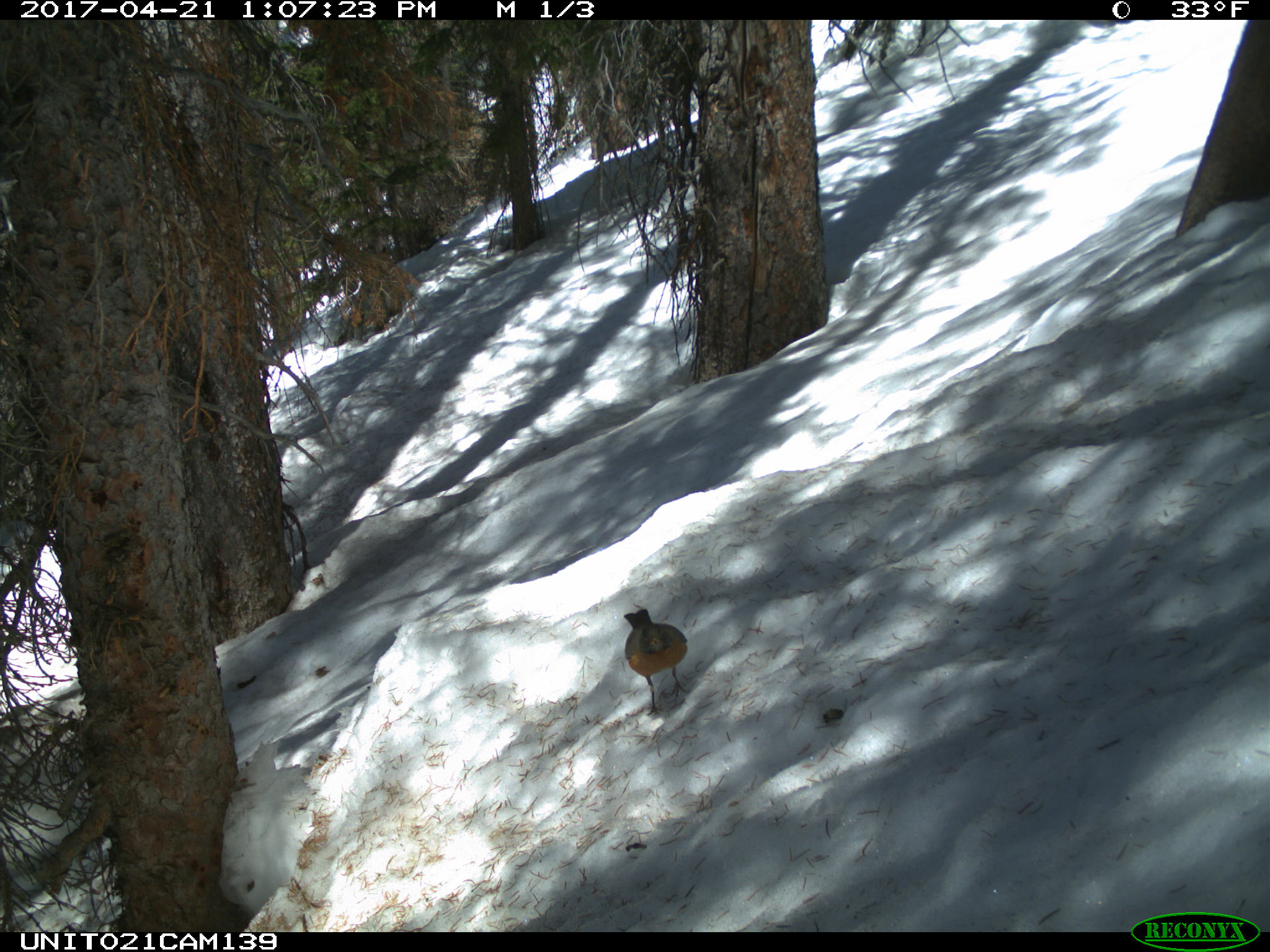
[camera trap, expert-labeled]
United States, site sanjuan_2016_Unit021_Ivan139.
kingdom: Animalia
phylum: Chordata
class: Aves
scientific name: Aves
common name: birds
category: unidentified bird